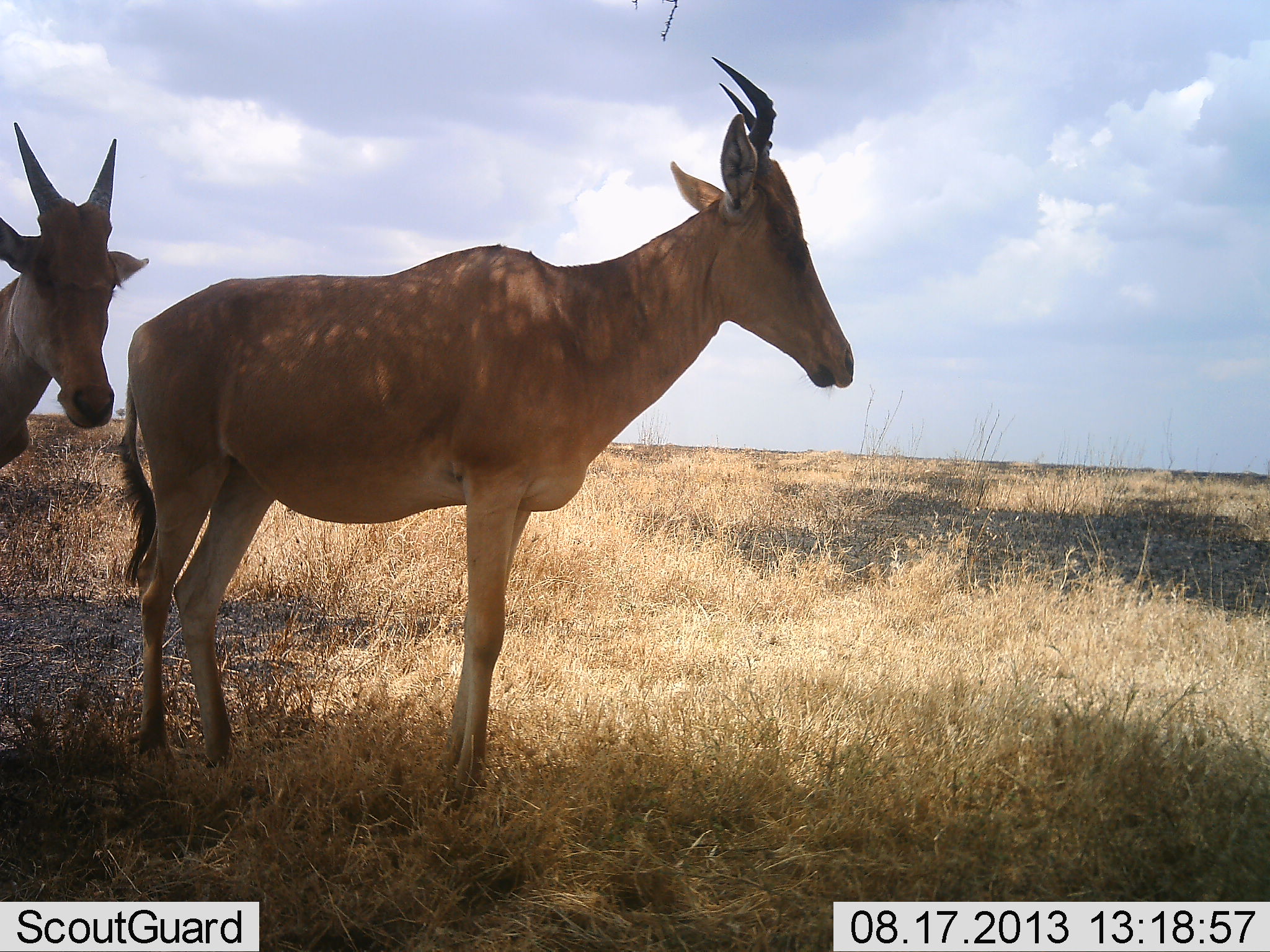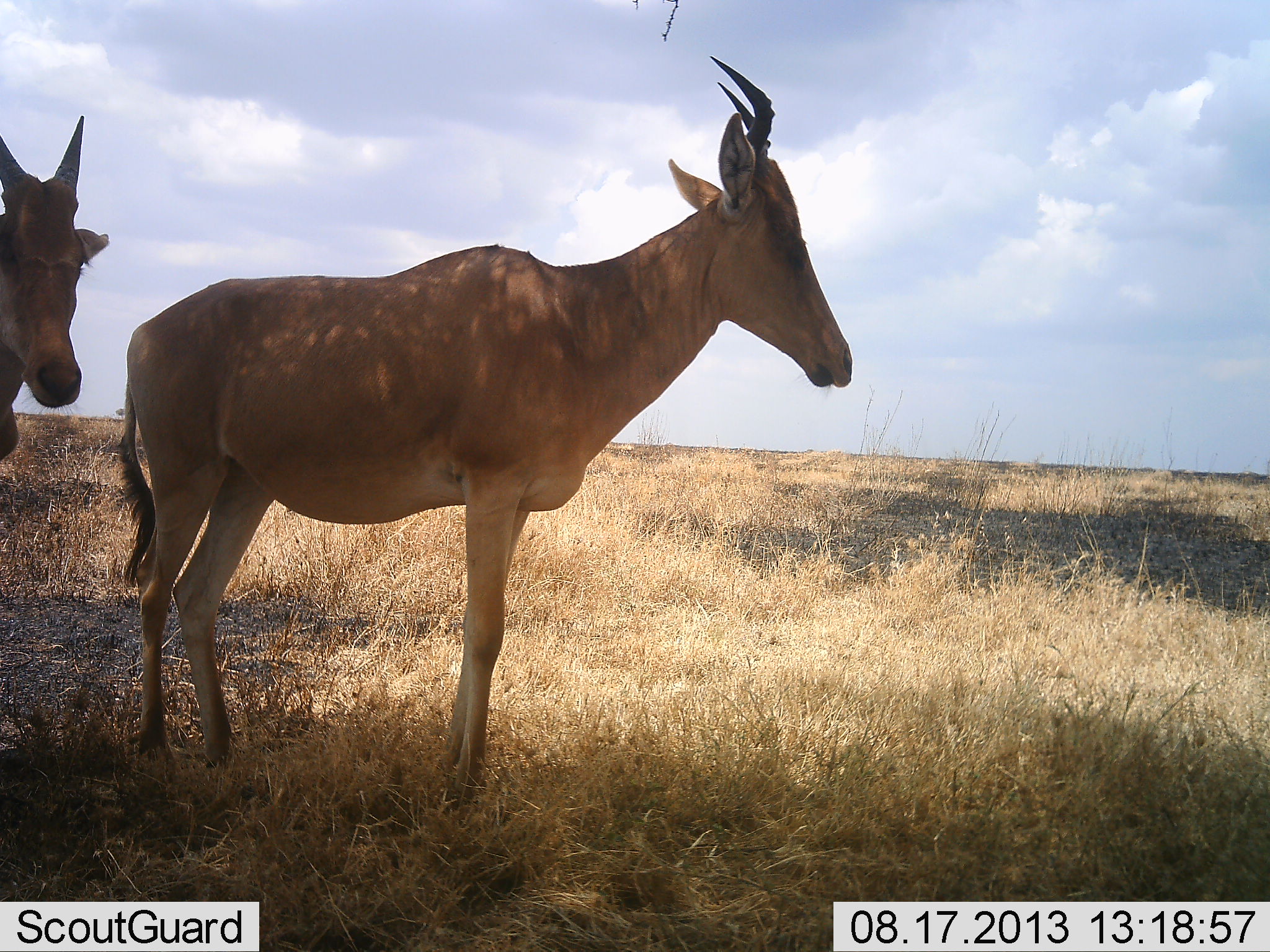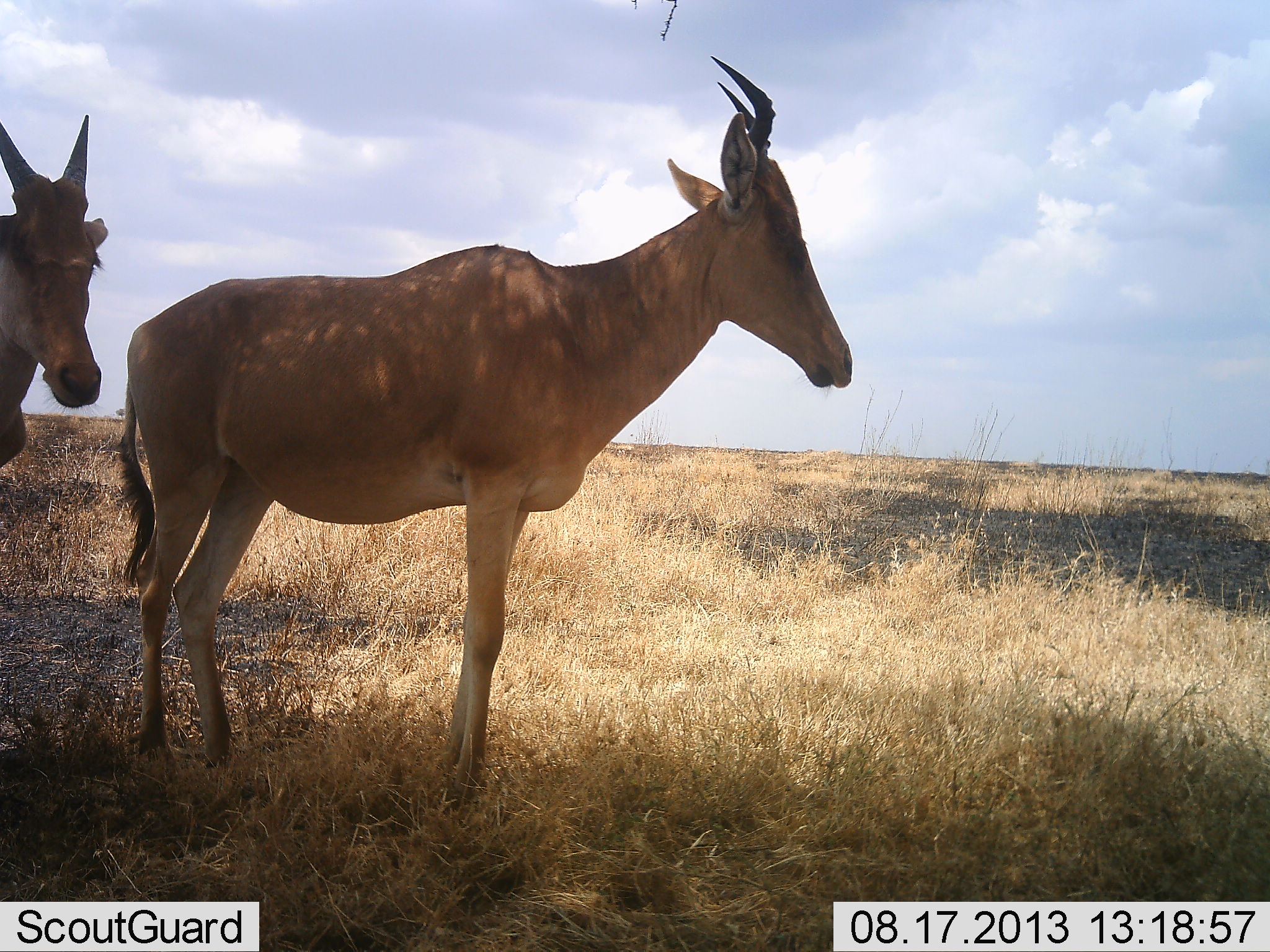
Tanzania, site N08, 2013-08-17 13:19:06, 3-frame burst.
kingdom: Animalia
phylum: Chordata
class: Mammalia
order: Artiodactyla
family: Bovidae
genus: Alcelaphus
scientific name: Alcelaphus buselaphus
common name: hartebeest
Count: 2.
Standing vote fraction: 100%.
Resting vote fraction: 0%.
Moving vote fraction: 0%.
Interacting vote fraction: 0%.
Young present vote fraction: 11%.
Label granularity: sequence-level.